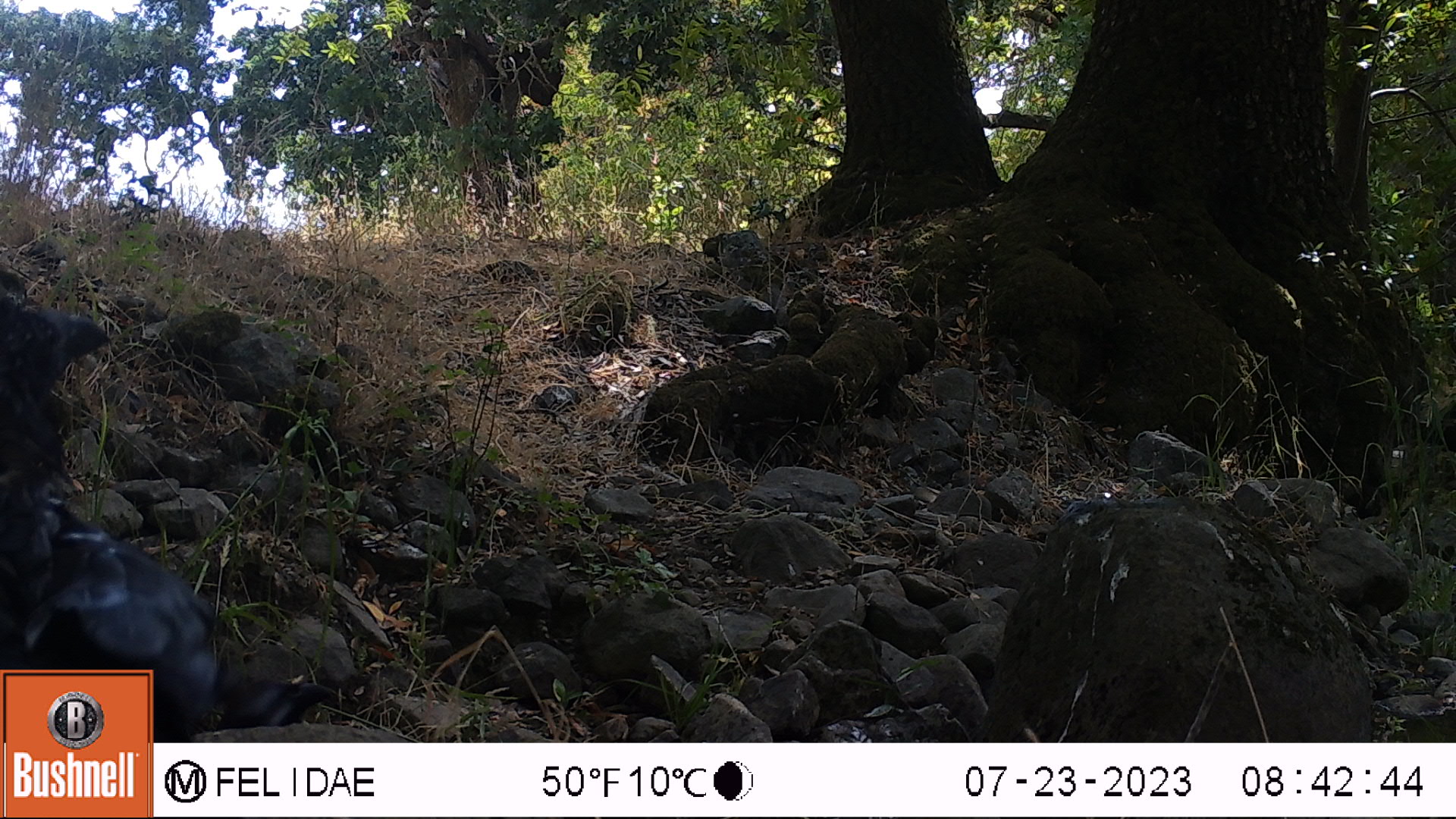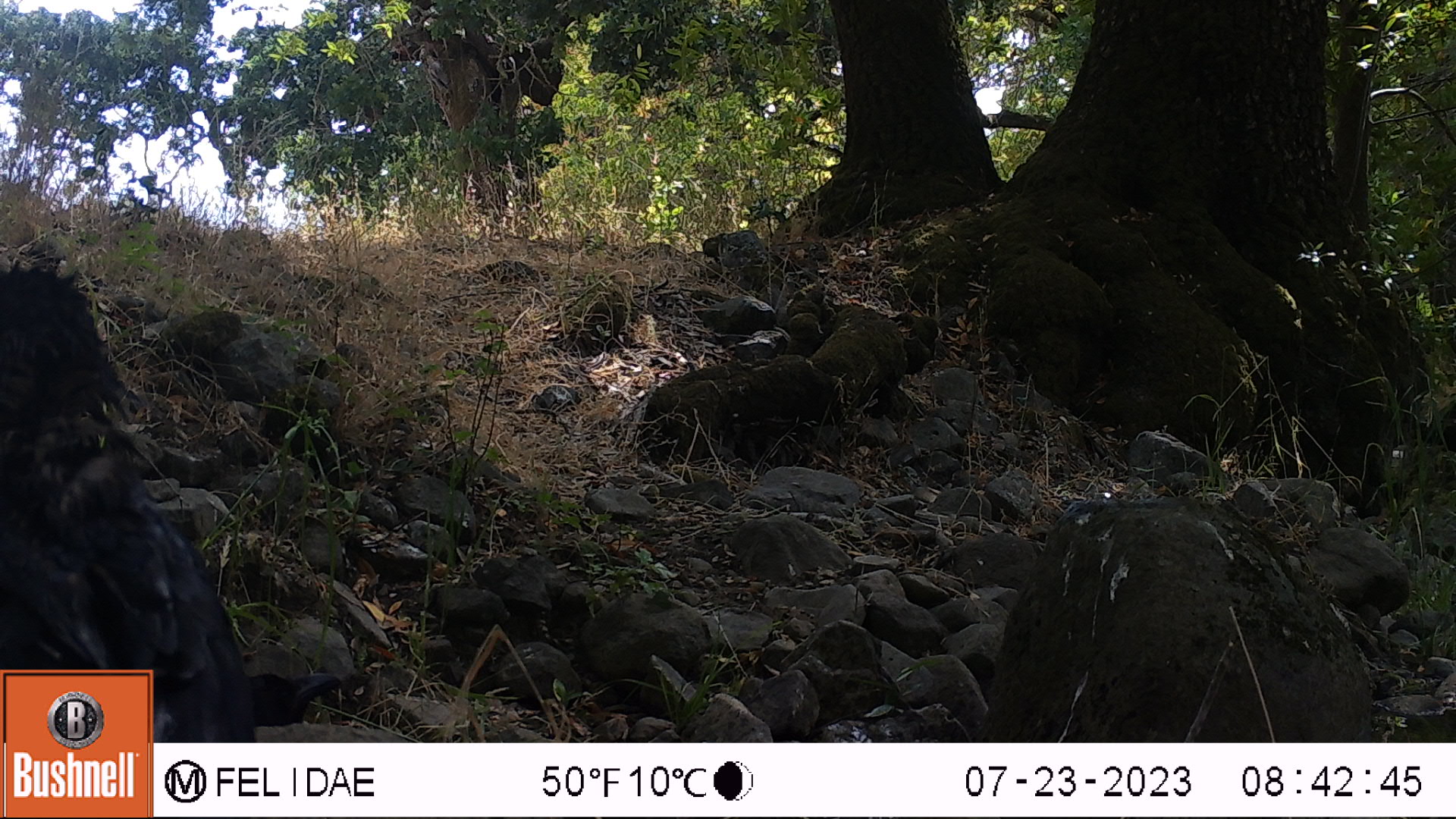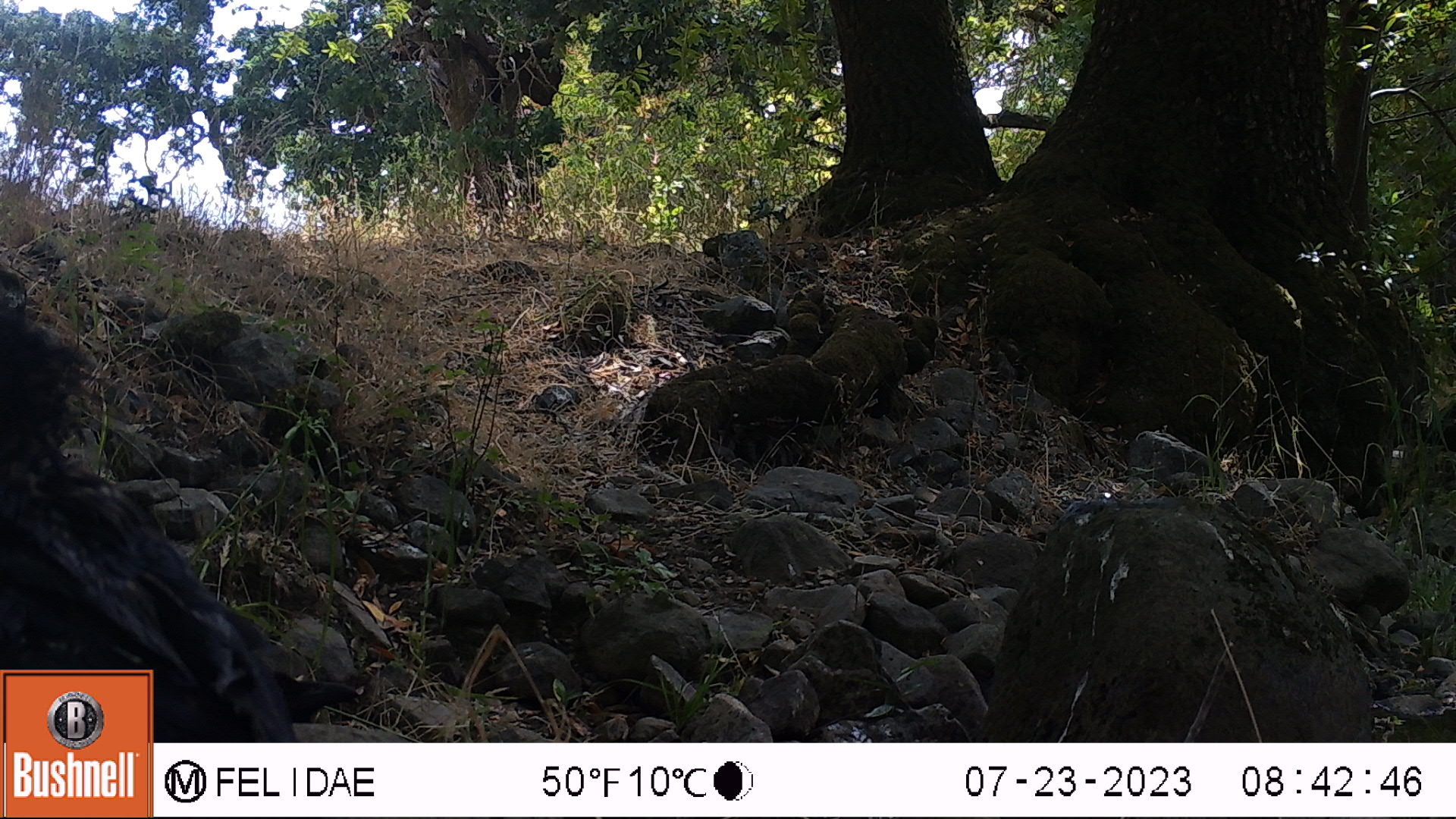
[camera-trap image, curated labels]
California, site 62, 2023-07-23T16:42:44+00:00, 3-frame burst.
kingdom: Animalia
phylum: Chordata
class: Aves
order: Passeriformes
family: Corvidae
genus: Corvus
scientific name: Corvus brachyrhynchos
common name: american crow